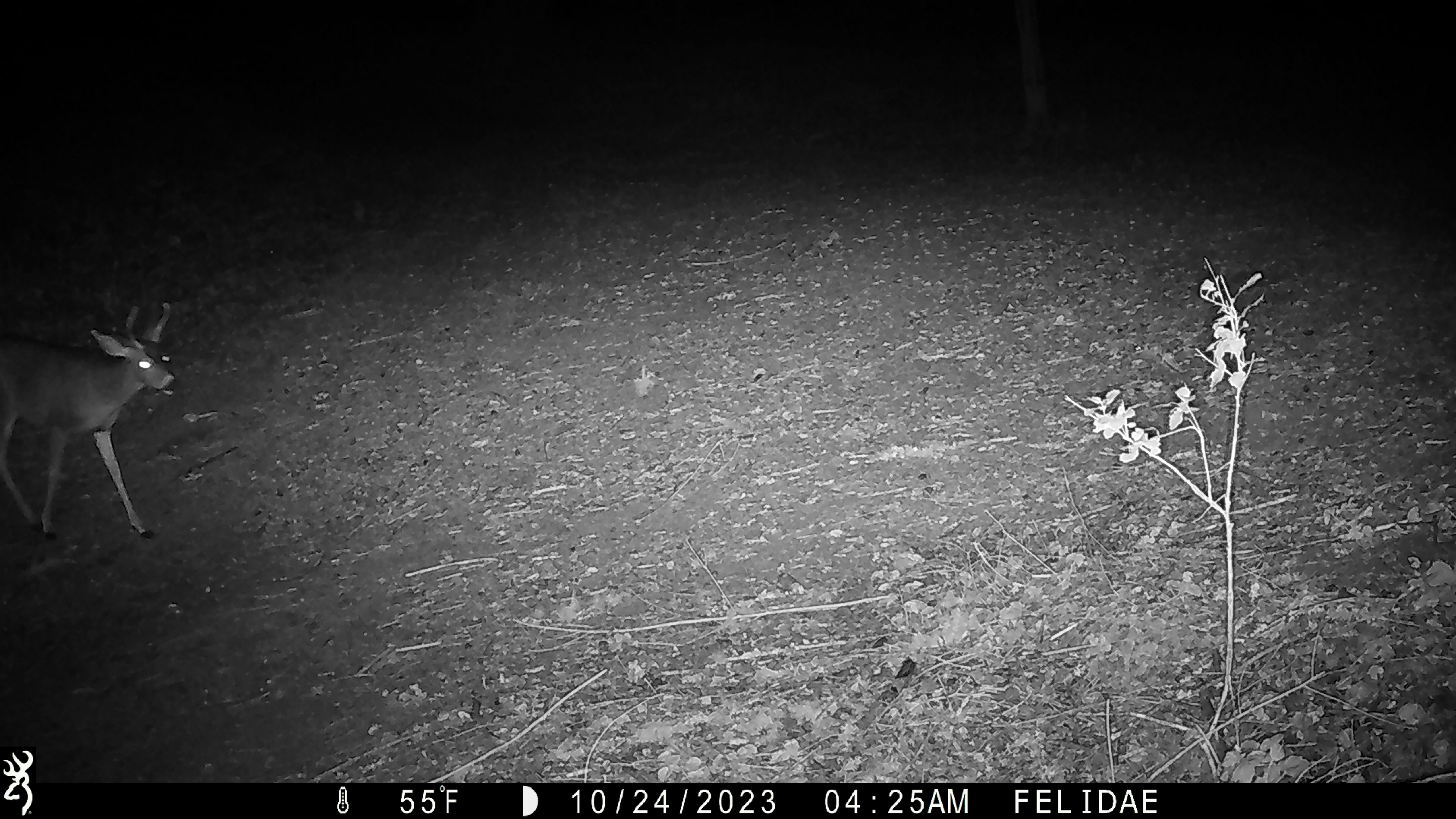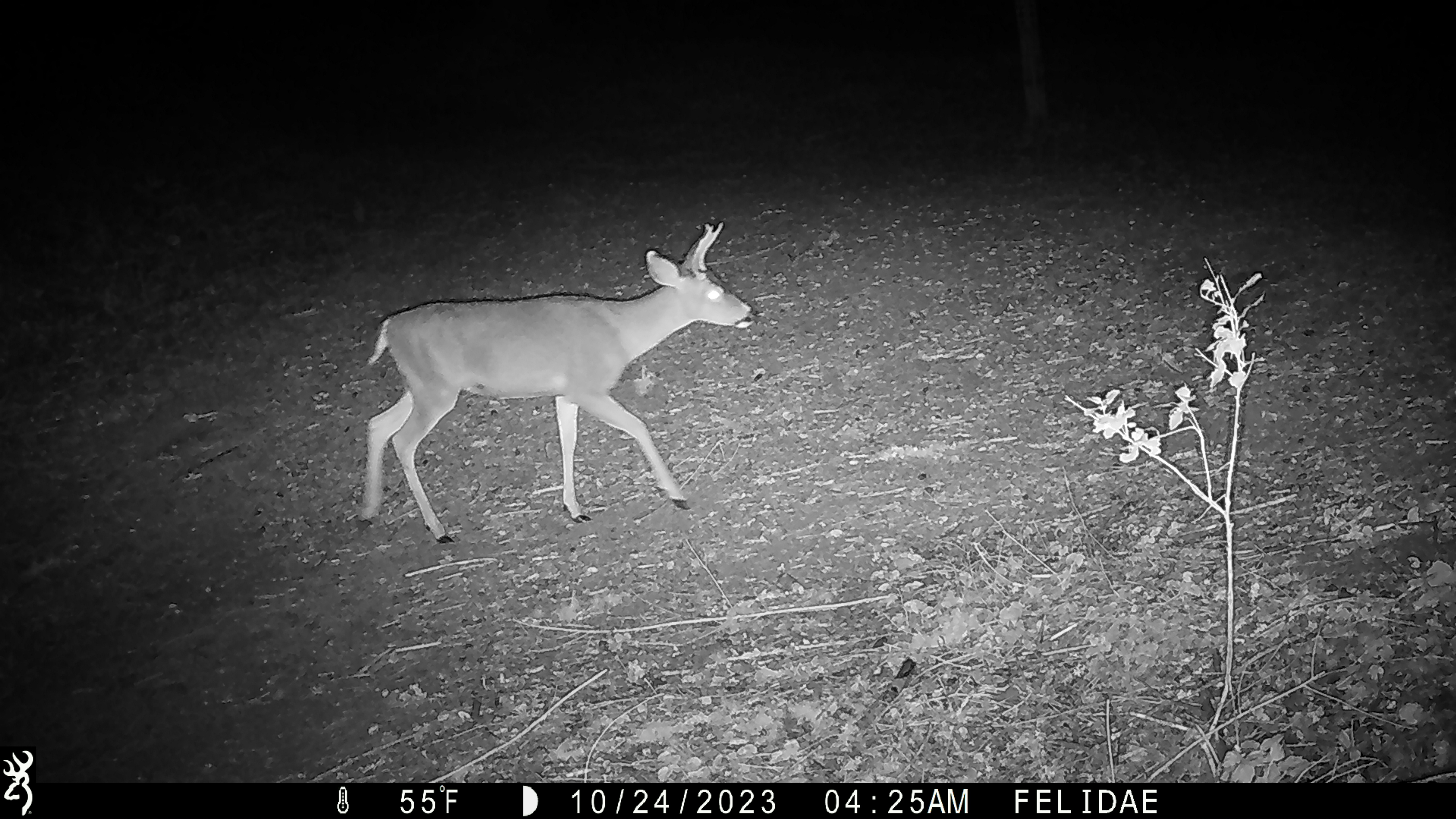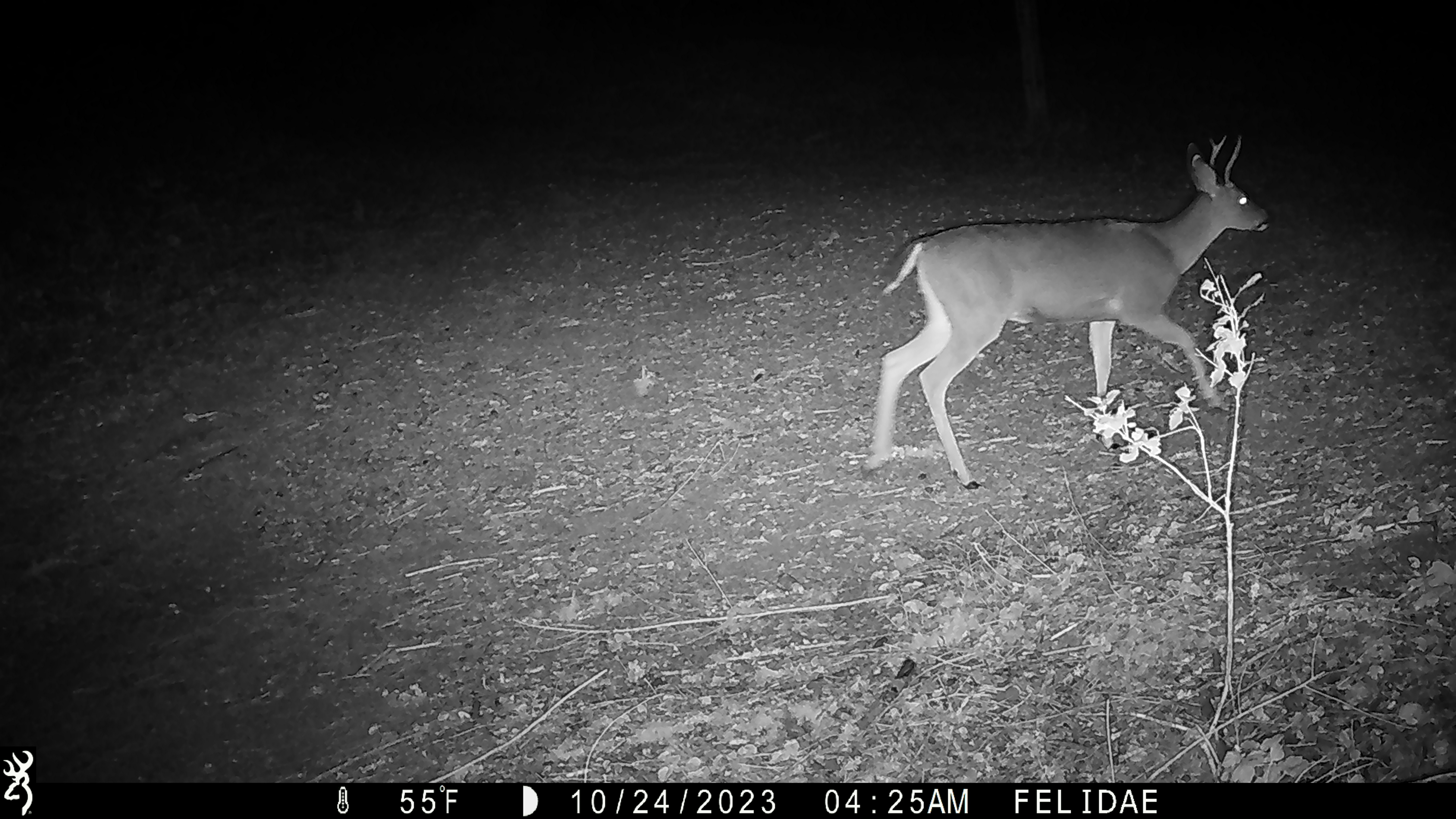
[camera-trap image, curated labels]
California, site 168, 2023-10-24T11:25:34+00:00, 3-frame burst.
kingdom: Animalia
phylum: Chordata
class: Mammalia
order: Artiodactyla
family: Cervidae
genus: Odocoileus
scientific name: Odocoileus hemionus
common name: mule deer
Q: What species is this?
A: Mule deer (Odocoileus hemionus).